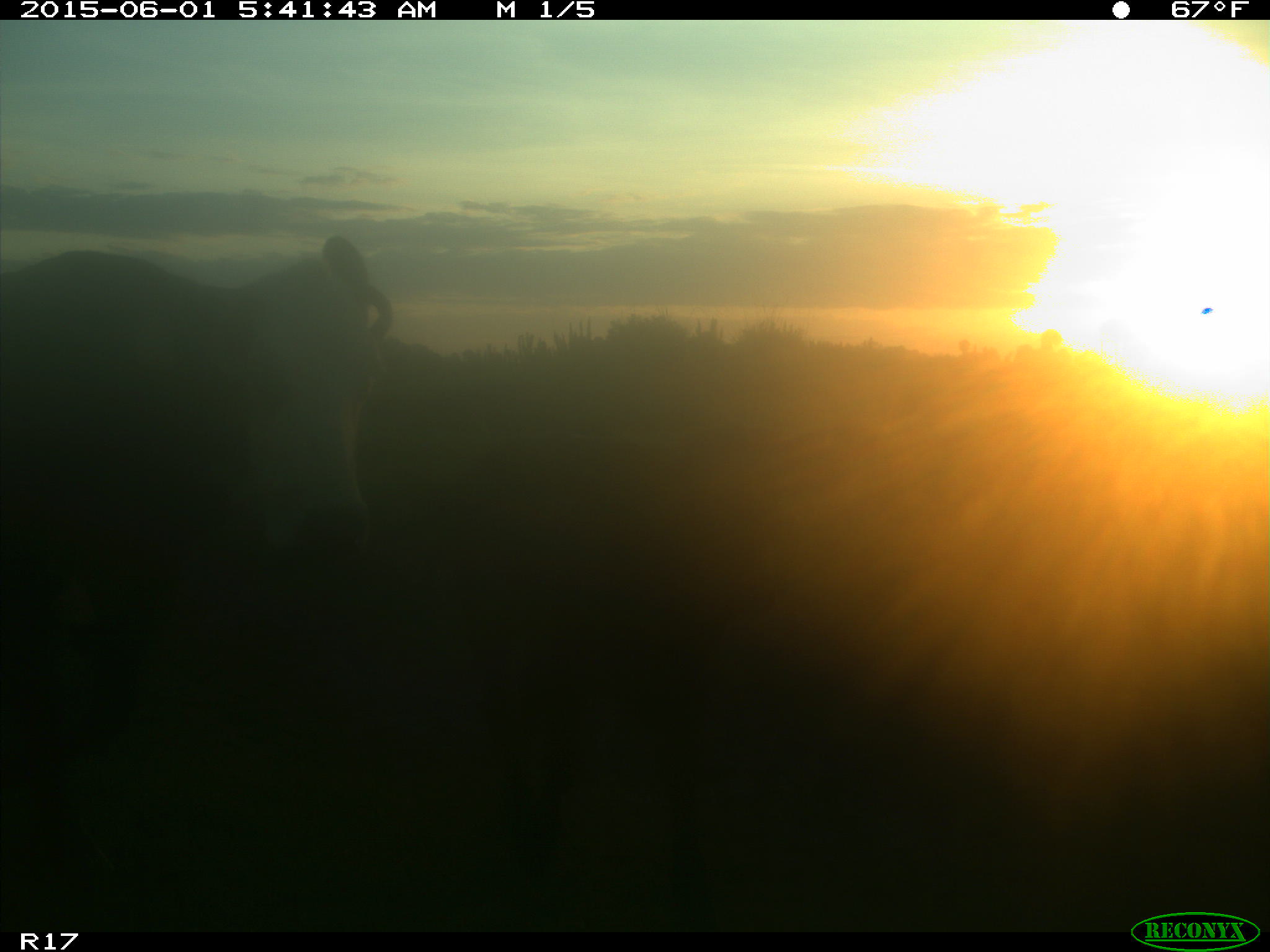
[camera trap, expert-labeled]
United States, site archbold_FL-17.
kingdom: Animalia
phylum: Chordata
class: Mammalia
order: Artiodactyla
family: Bovidae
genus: Bos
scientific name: Bos taurus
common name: domestic cow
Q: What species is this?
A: Bos taurus (domestic cow).